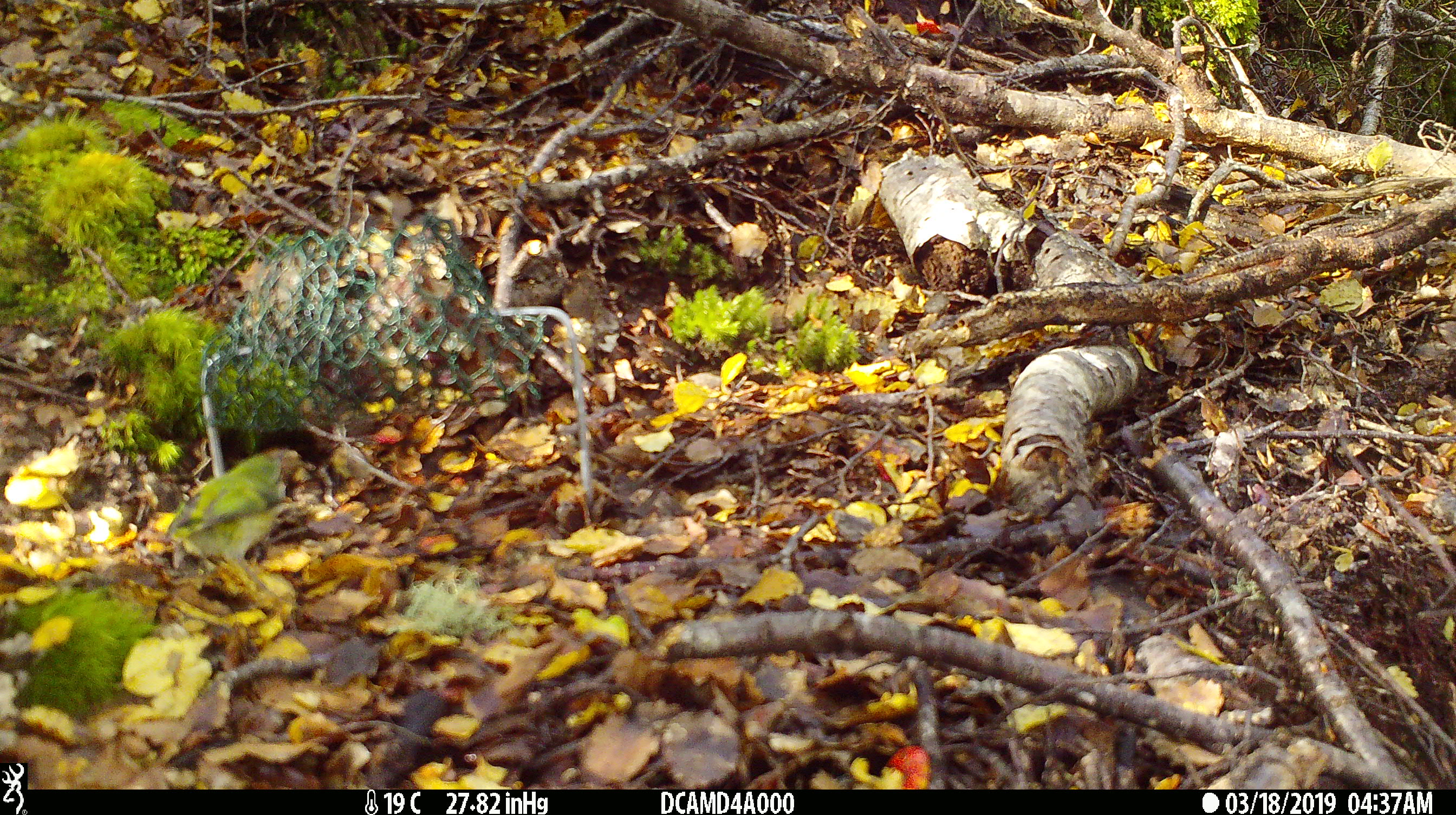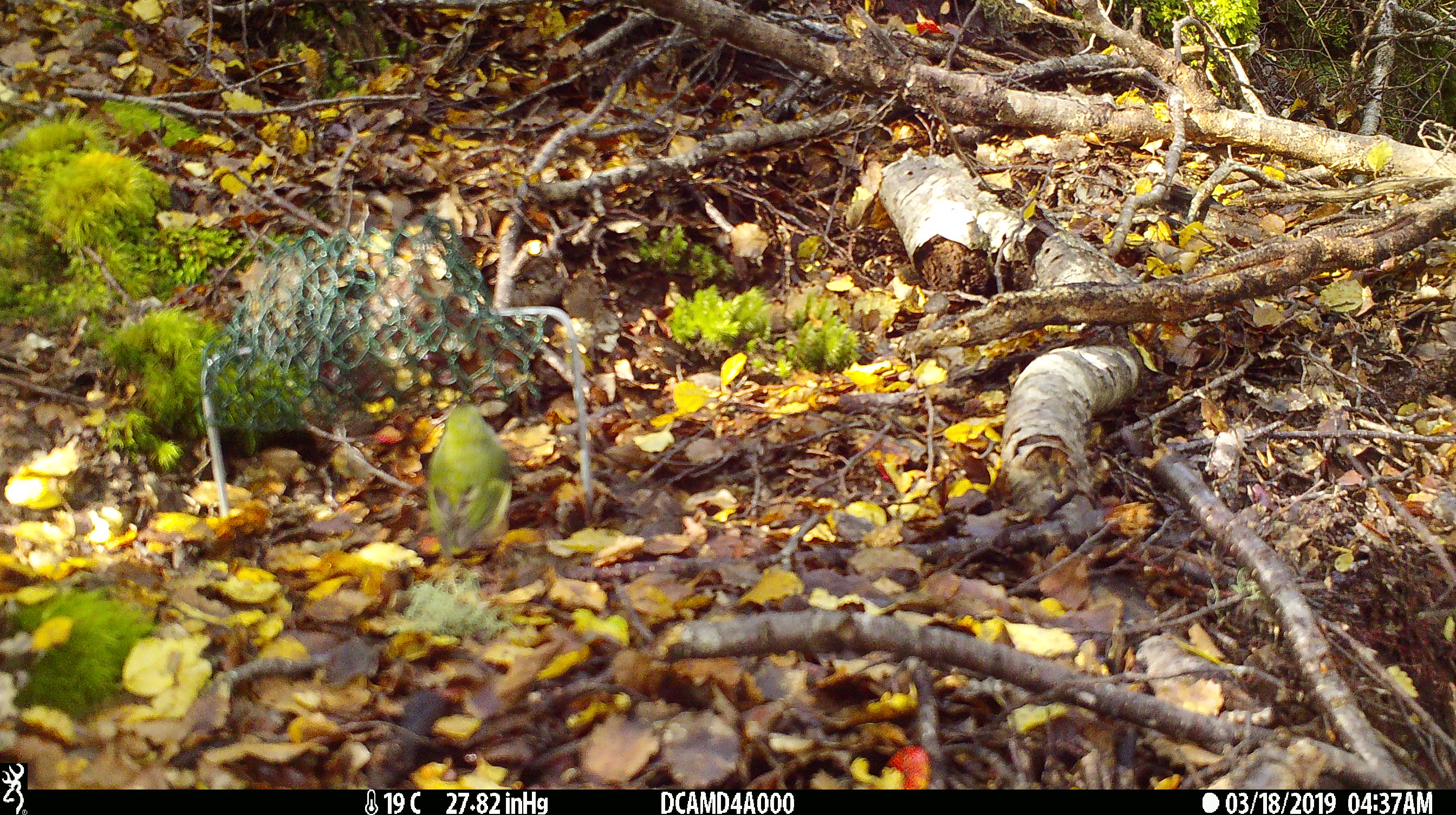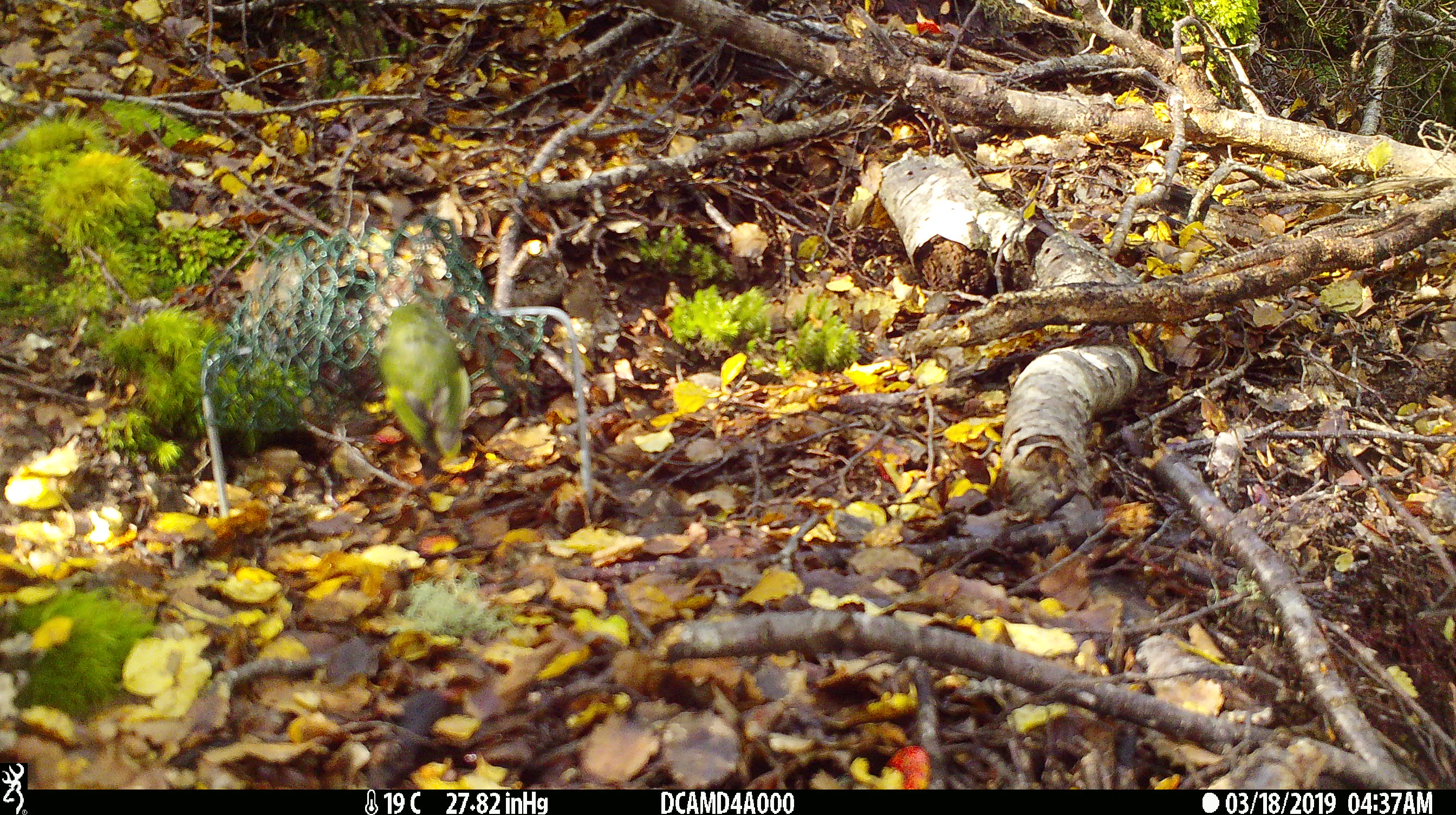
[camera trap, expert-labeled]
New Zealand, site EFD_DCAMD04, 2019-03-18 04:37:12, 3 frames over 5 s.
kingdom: Animalia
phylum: Chordata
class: Aves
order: Passeriformes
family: Acanthisittidae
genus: Acanthisitta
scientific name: Acanthisitta chloris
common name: rifleman